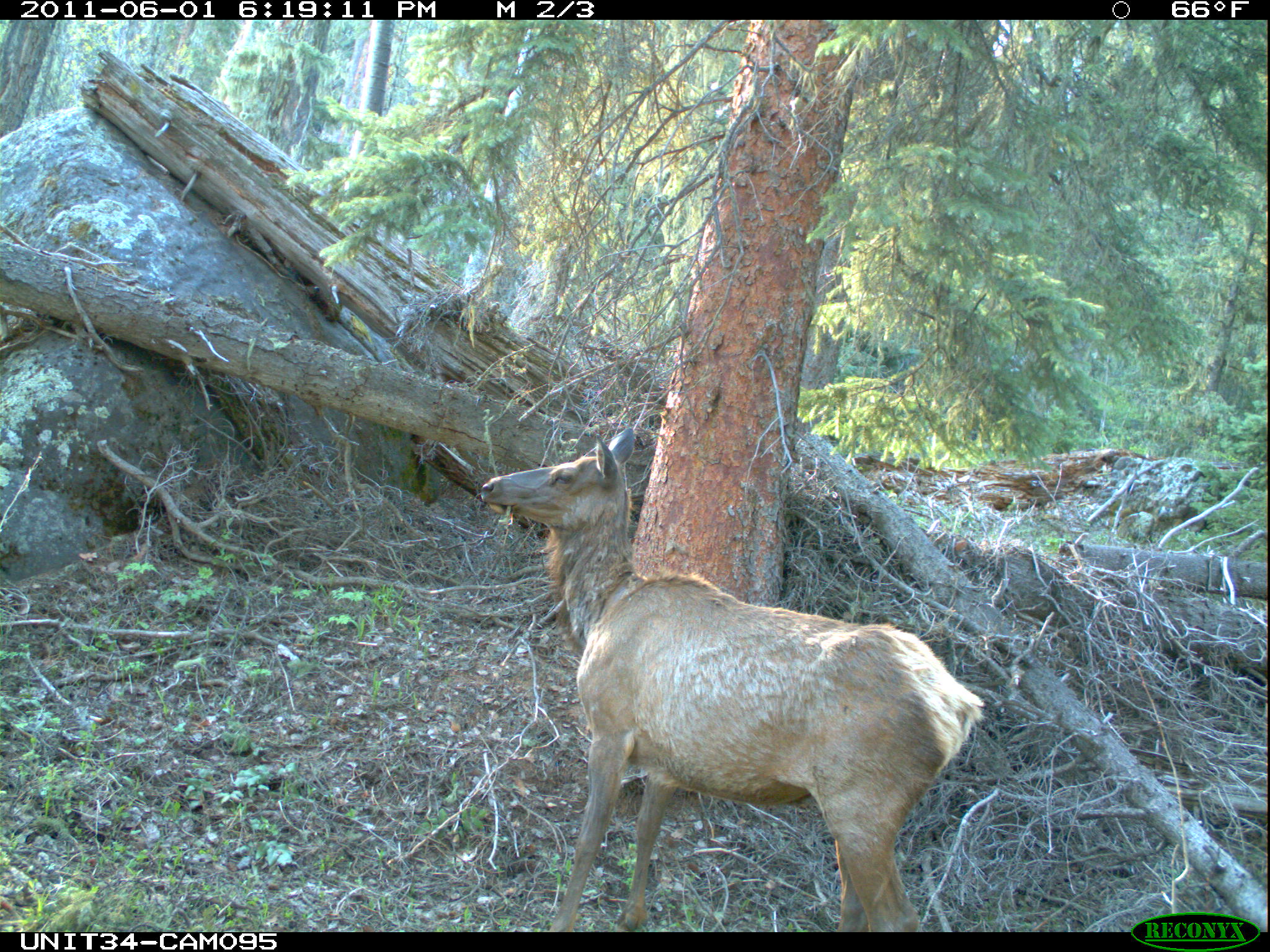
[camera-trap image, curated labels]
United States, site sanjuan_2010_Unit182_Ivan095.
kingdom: Animalia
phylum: Chordata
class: Mammalia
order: Artiodactyla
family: Cervidae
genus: Cervus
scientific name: Cervus elaphus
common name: red deer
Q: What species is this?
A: Cervus elaphus (red deer).